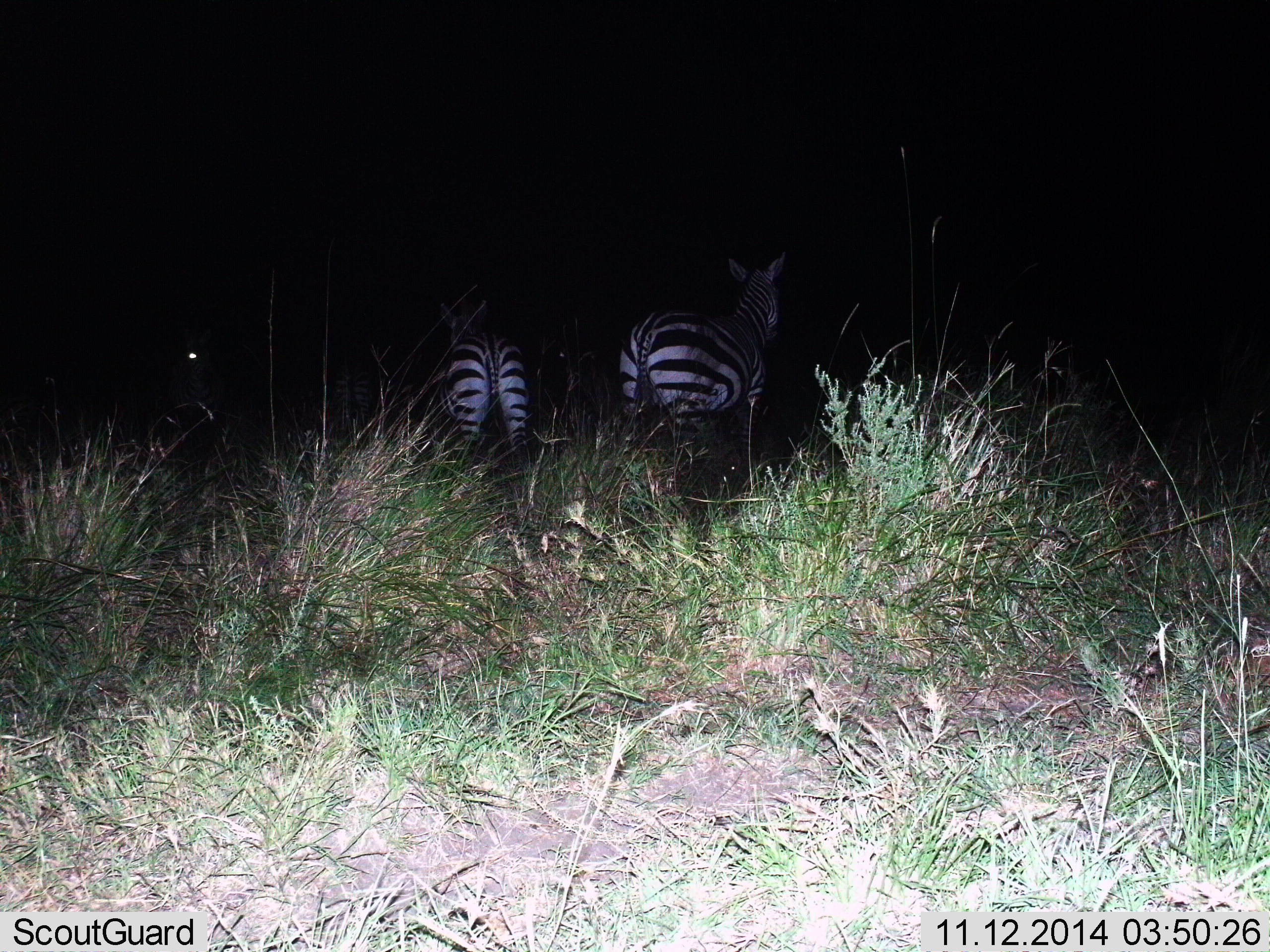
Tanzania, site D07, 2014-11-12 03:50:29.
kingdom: Animalia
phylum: Chordata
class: Mammalia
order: Perissodactyla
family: Equidae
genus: Equus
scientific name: Equus quagga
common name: plains zebra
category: zebra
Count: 3.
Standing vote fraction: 80%.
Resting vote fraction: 0%.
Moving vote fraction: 20%.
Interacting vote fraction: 0%.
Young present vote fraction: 0%.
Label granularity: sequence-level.